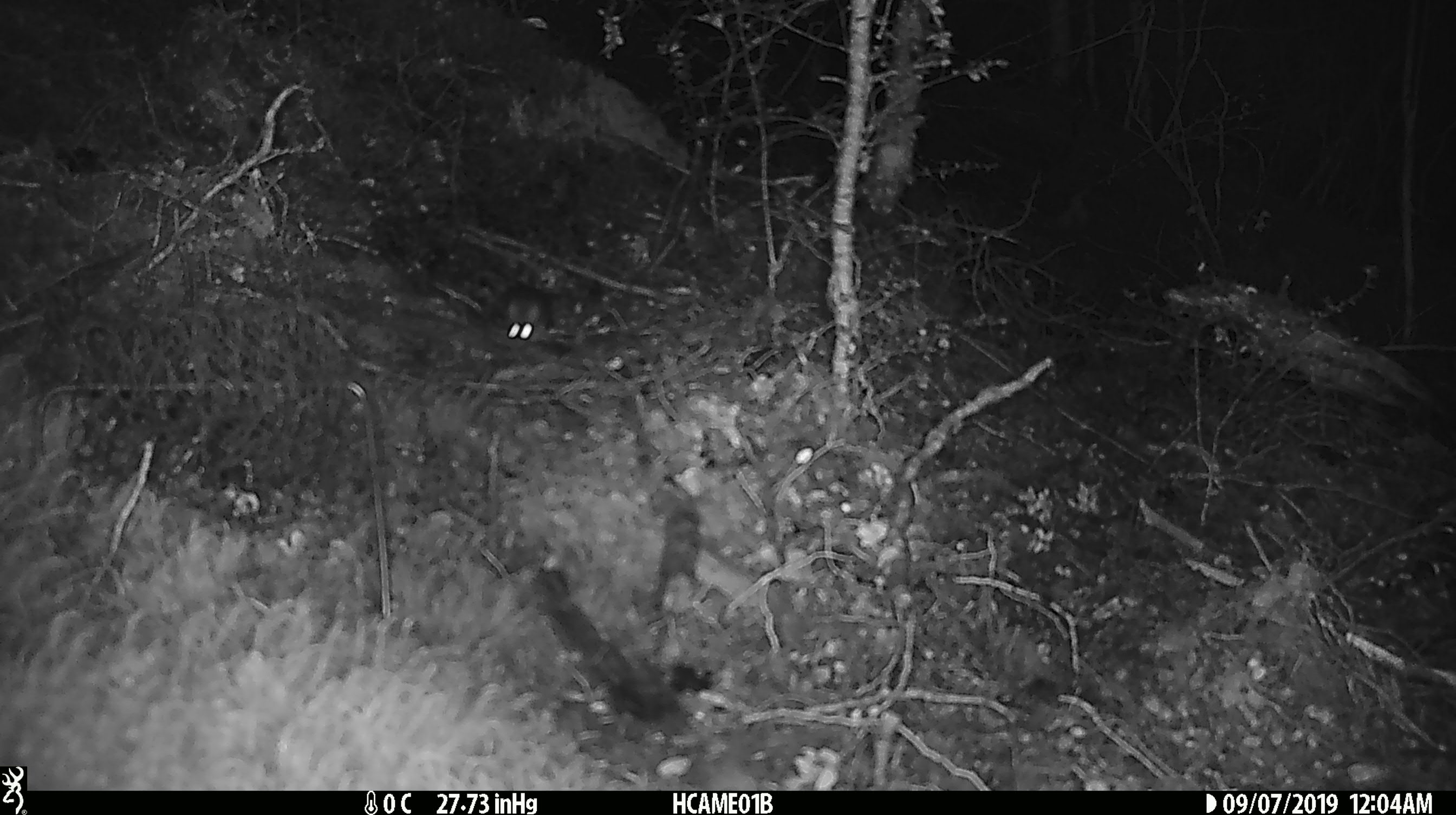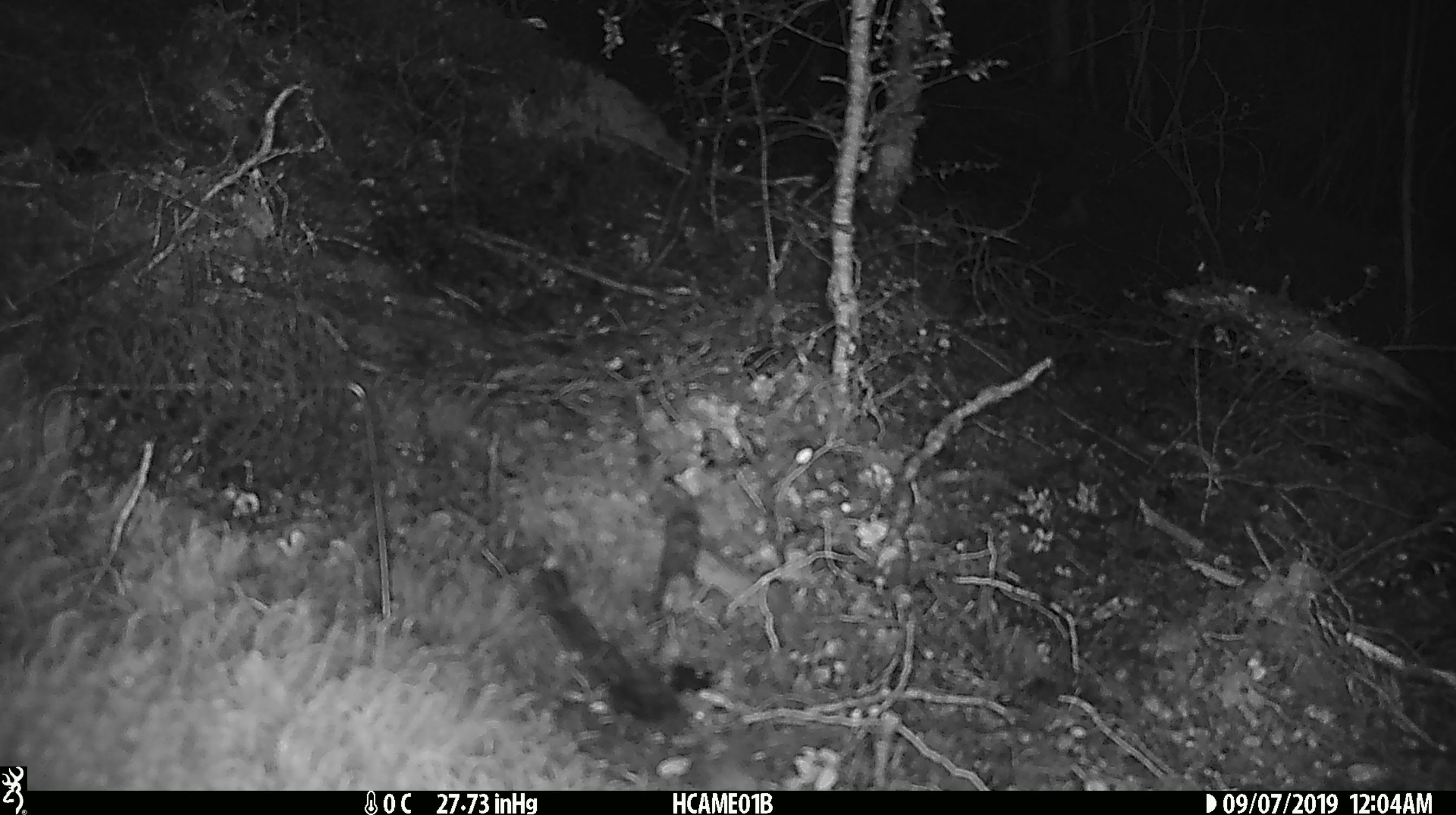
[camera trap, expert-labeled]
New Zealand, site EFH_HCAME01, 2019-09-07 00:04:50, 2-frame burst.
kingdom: Animalia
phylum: Chordata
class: Mammalia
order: Rodentia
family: Muridae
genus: Mus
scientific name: Mus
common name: mouse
Mouse (Mus).